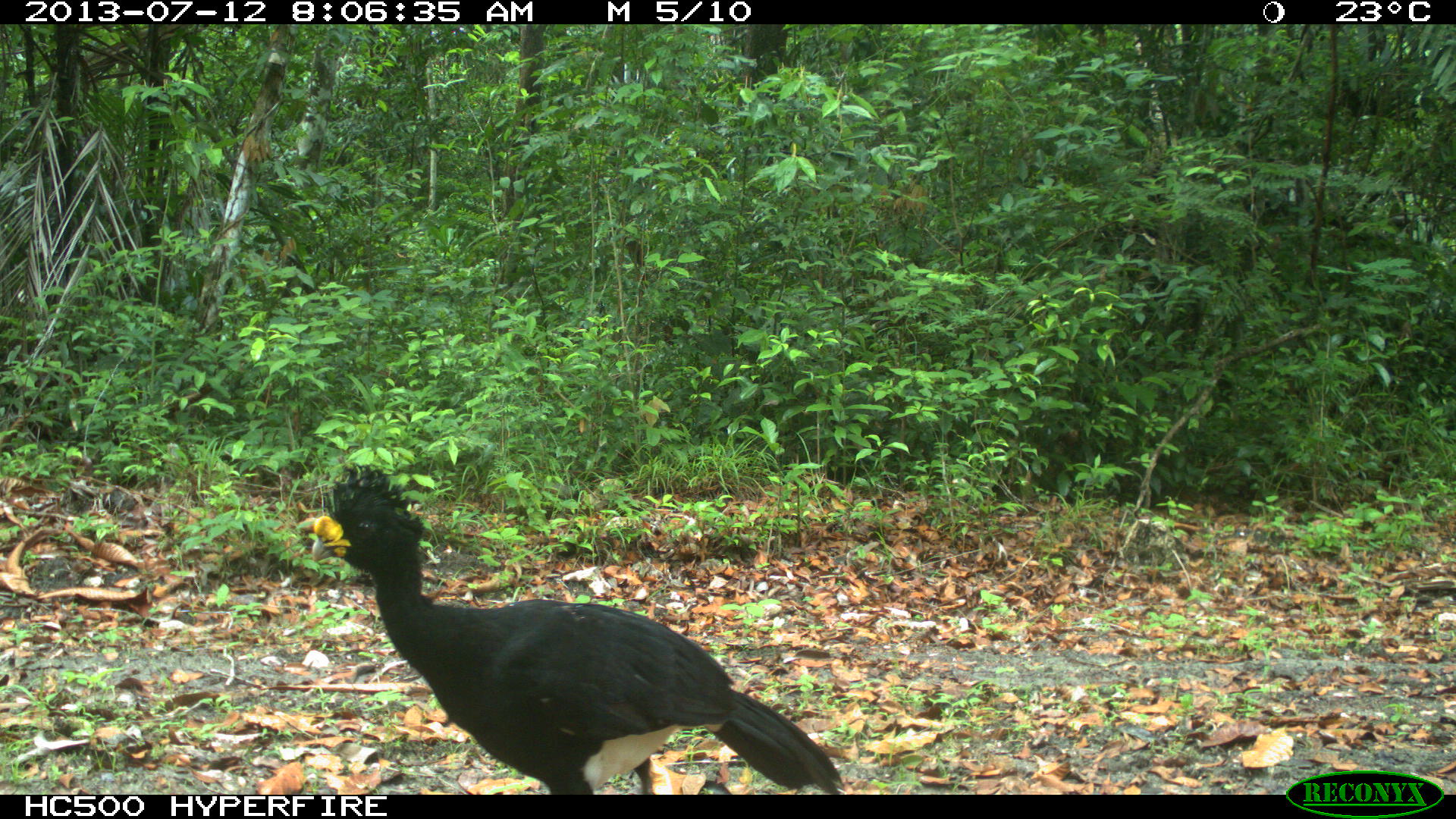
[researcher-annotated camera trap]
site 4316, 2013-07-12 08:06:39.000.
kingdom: Animalia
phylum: Chordata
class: Aves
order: Galliformes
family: Cracidae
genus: Crax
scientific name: Crax rubra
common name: great curassow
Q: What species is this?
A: Crax rubra (great curassow).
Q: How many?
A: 1.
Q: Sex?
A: Male.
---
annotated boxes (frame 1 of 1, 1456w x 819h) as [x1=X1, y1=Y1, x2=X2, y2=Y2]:
crax rubra: [x1=307, y1=463, x2=848, y2=795]